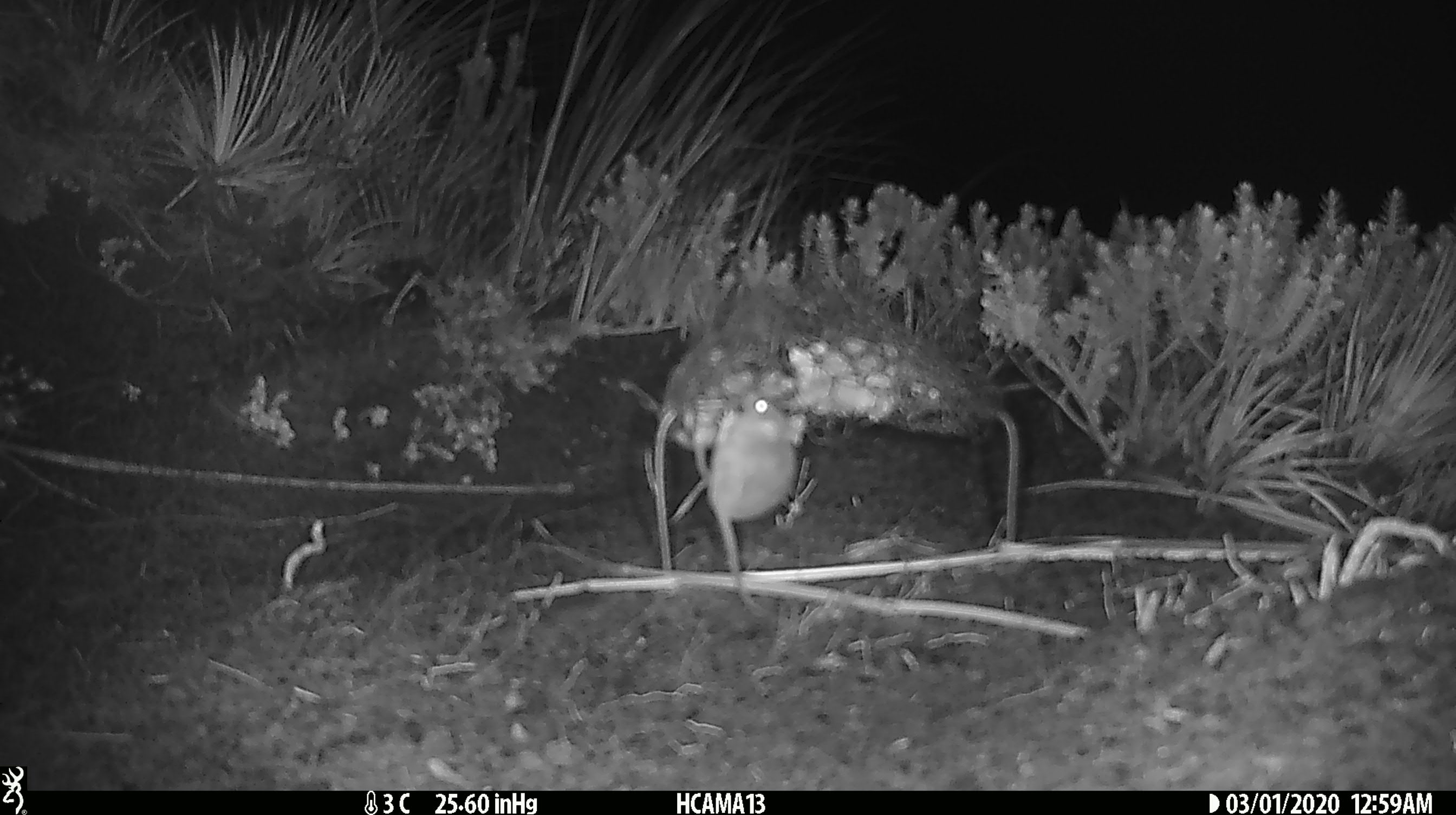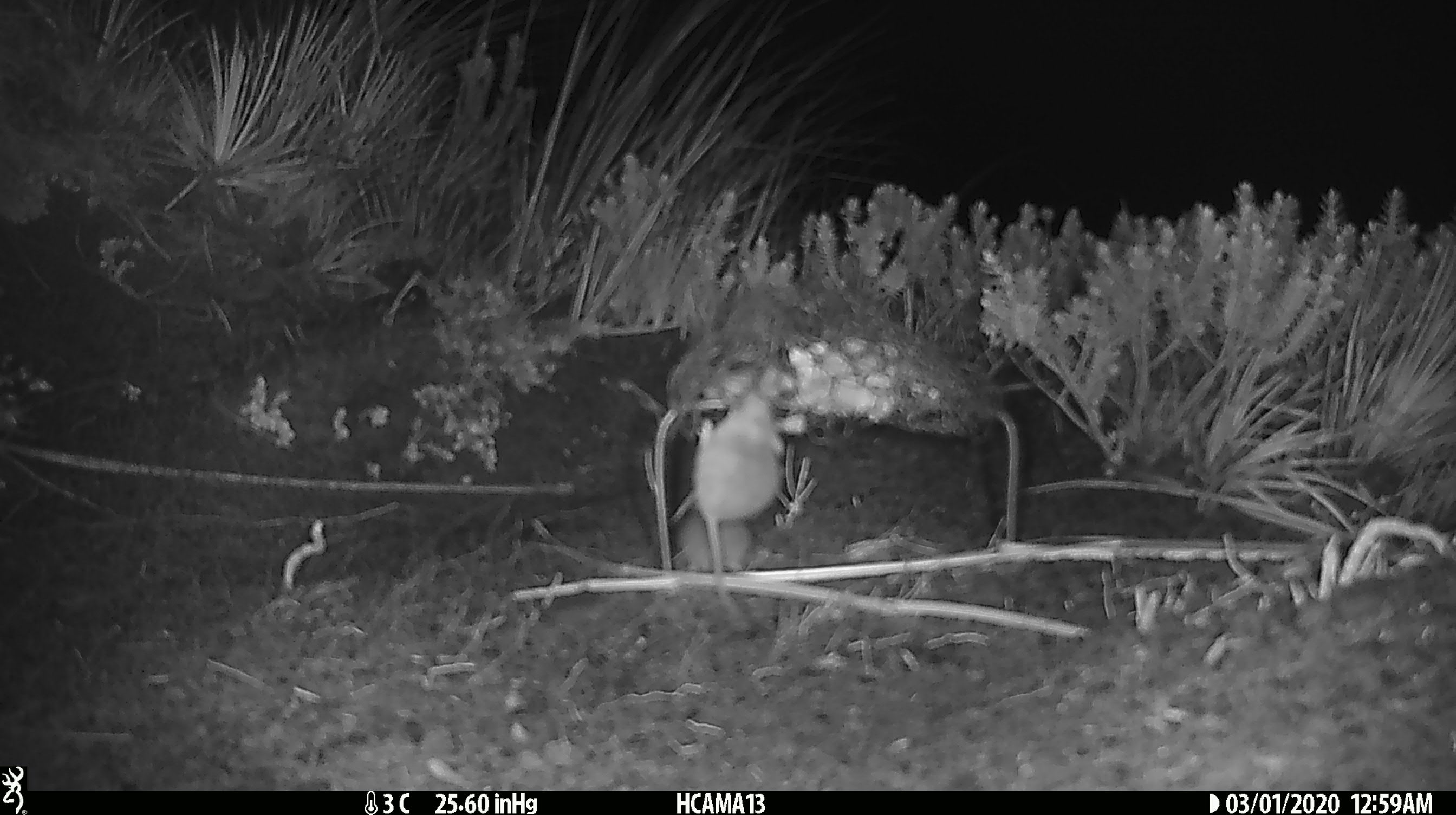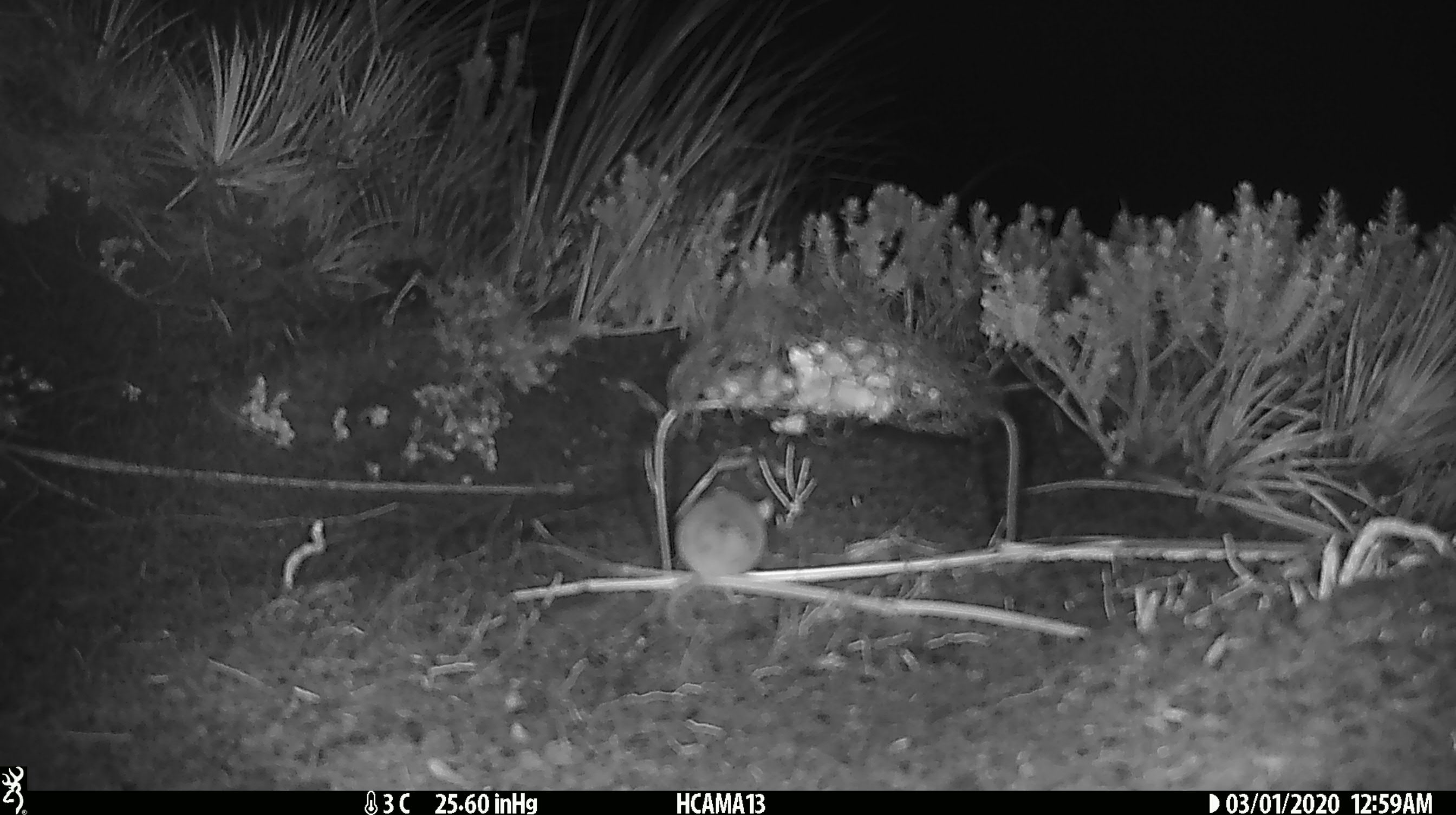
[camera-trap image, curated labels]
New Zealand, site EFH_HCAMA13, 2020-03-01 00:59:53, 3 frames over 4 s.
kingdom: Animalia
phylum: Chordata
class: Mammalia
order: Rodentia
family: Muridae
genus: Mus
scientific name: Mus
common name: mouse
Mouse (Mus).